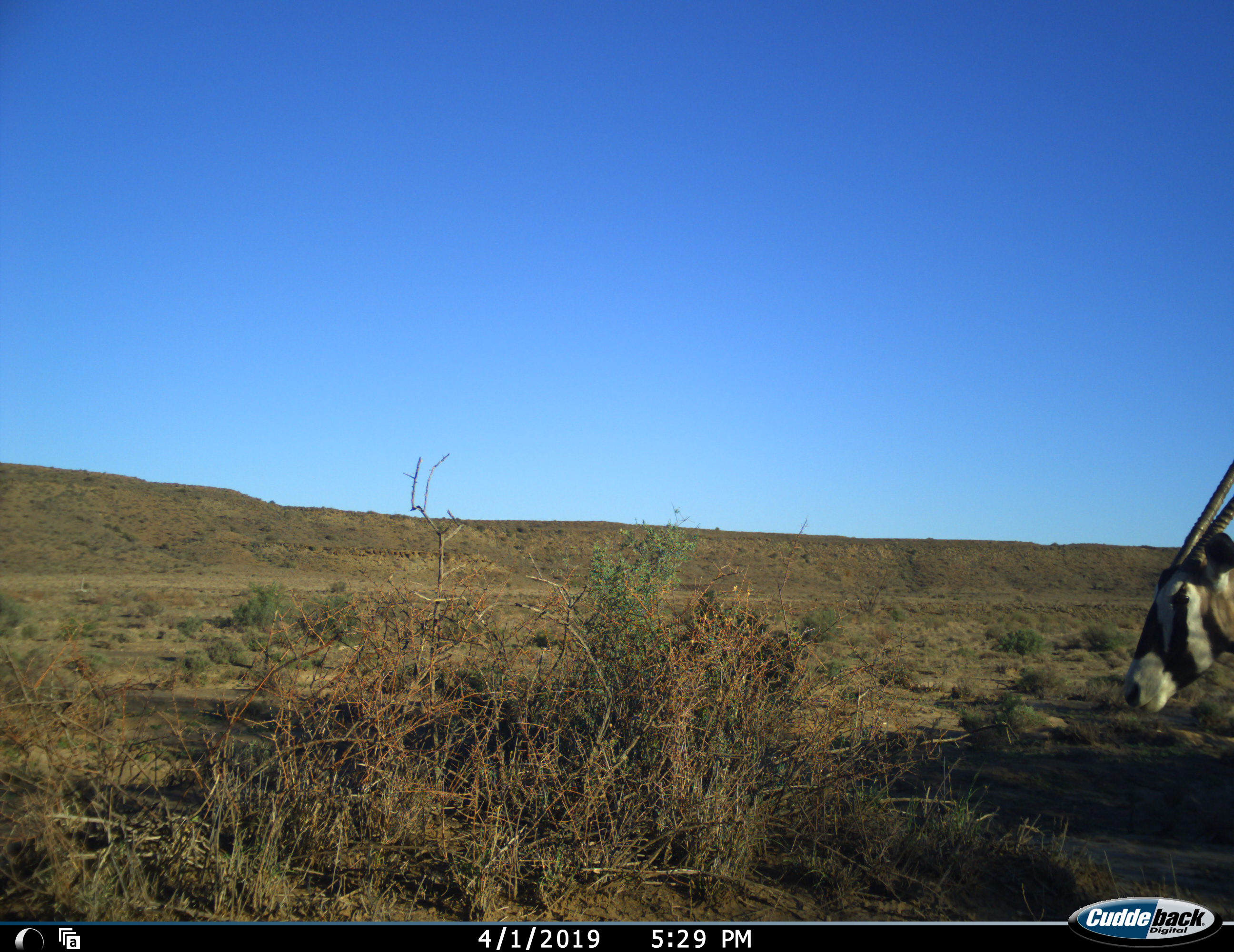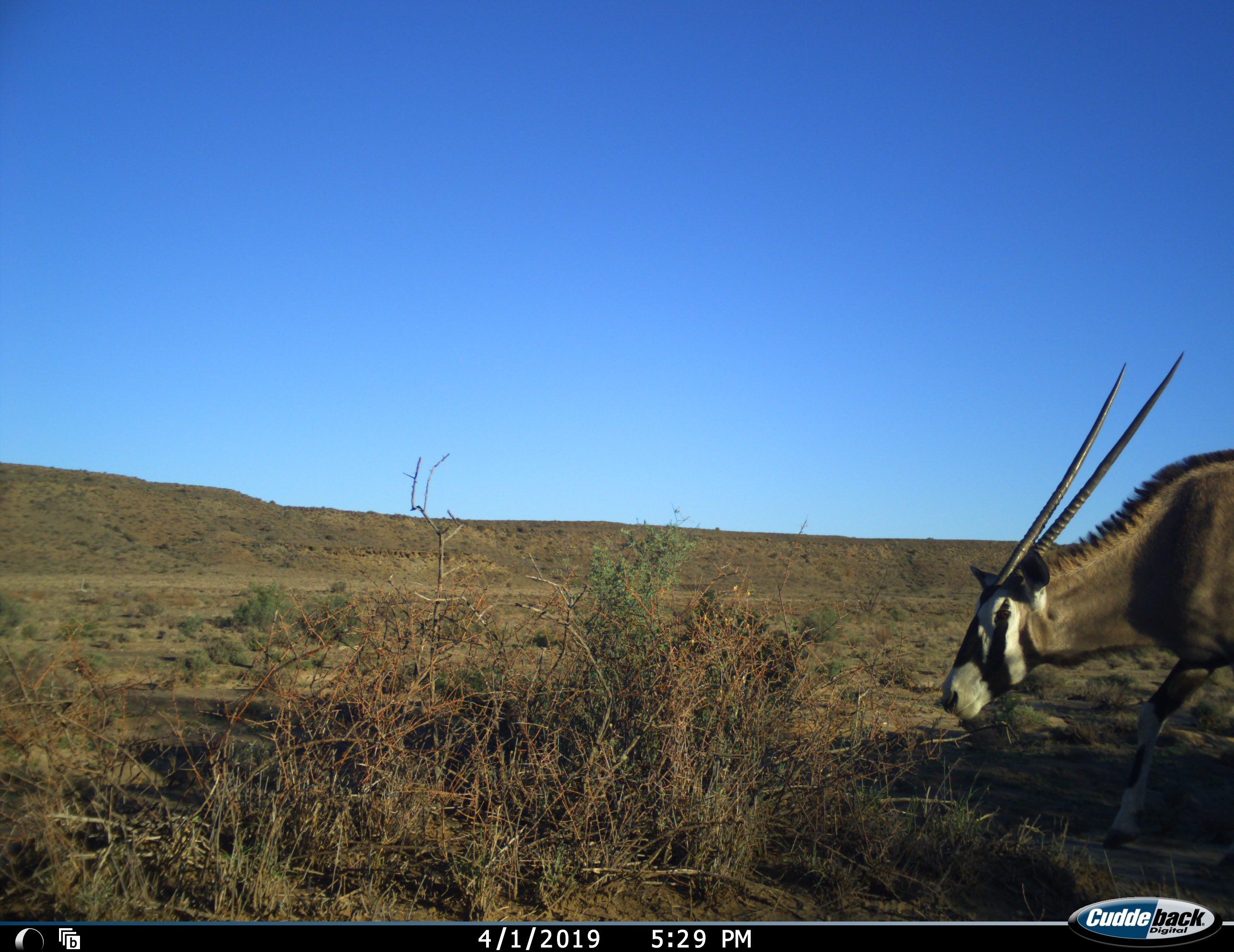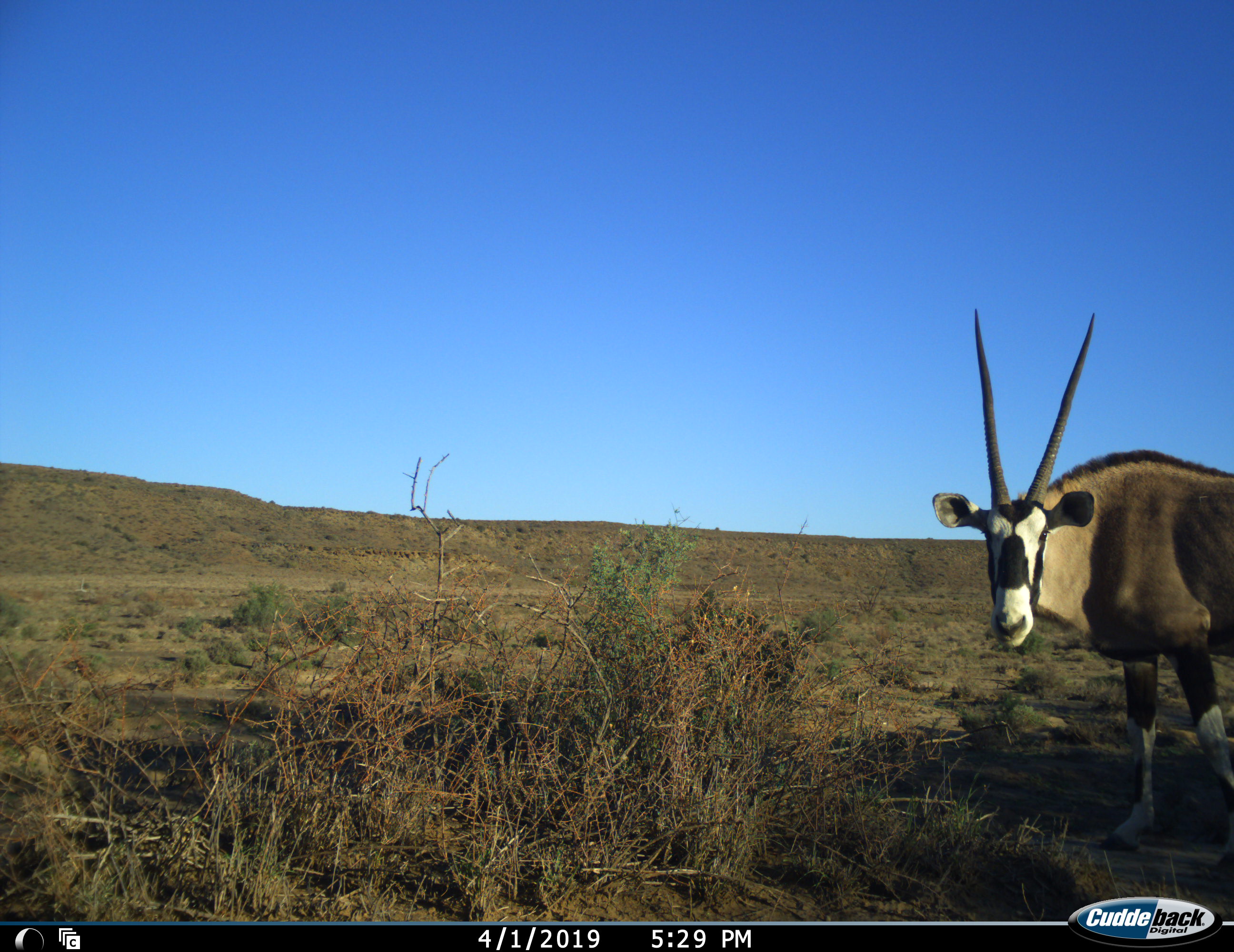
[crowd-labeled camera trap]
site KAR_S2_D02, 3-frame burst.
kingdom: Animalia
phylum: Chordata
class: Mammalia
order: Artiodactyla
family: Bovidae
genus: Oryx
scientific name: Oryx gazella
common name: gemsbok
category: oryx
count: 1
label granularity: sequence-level